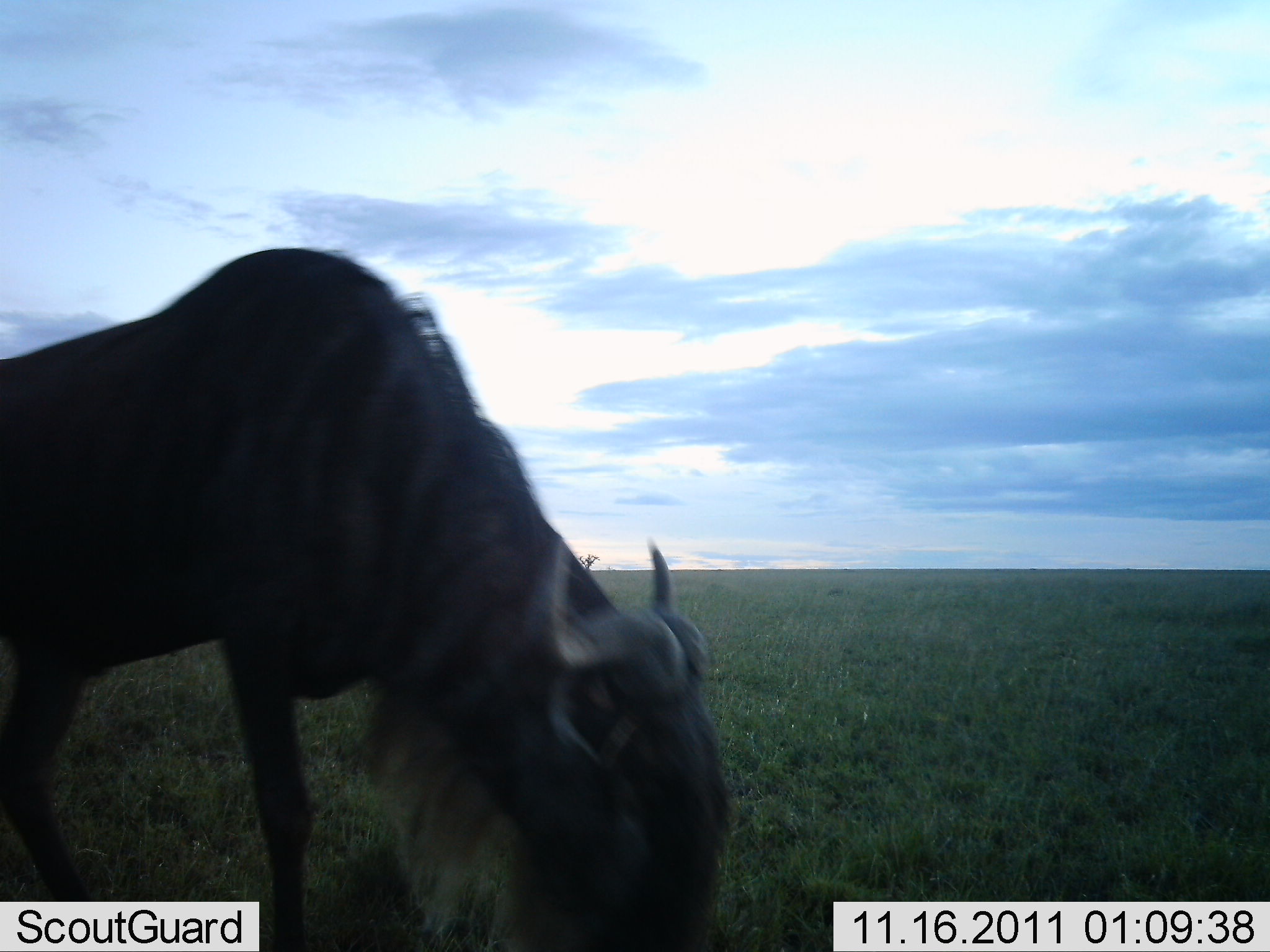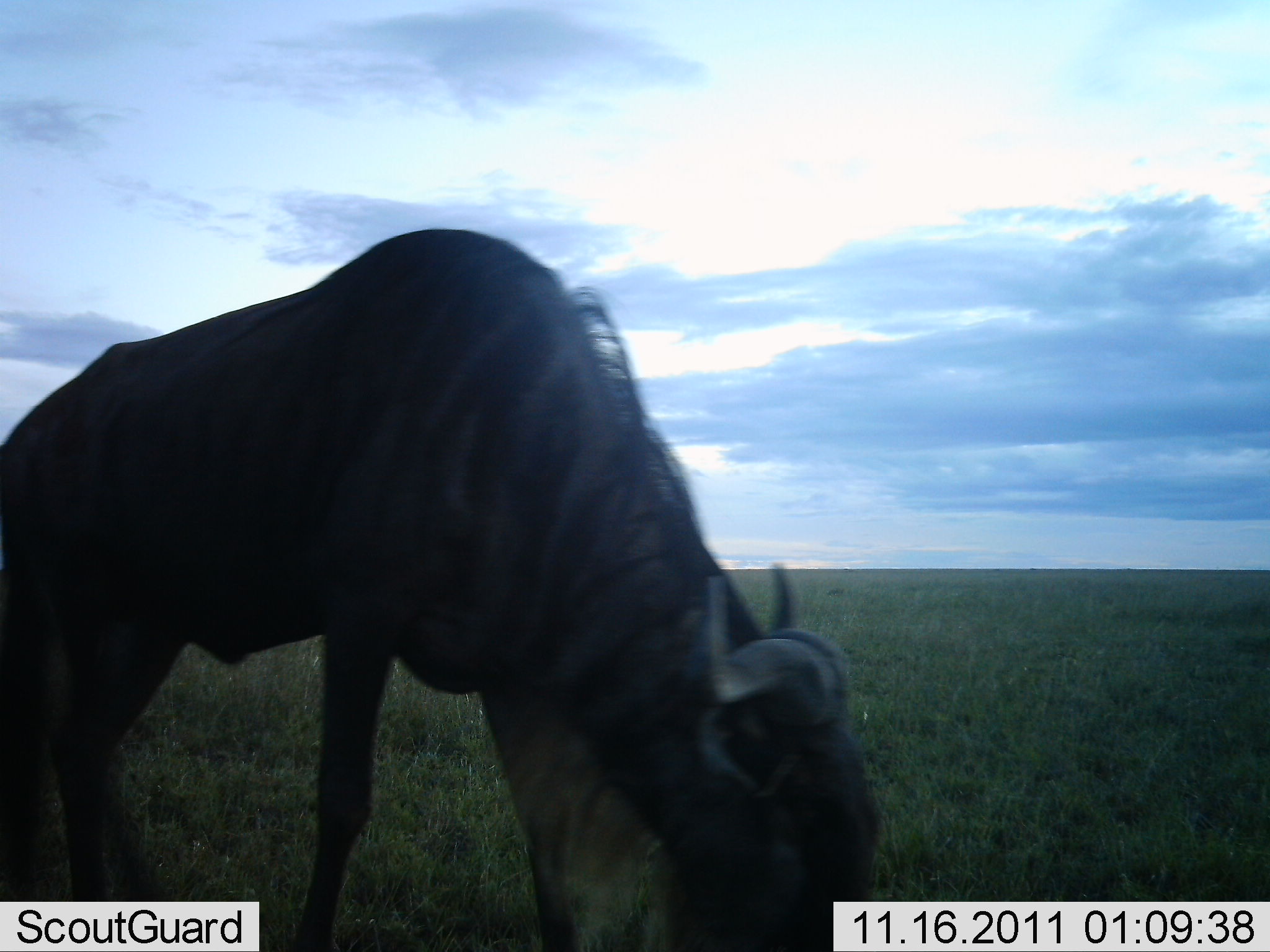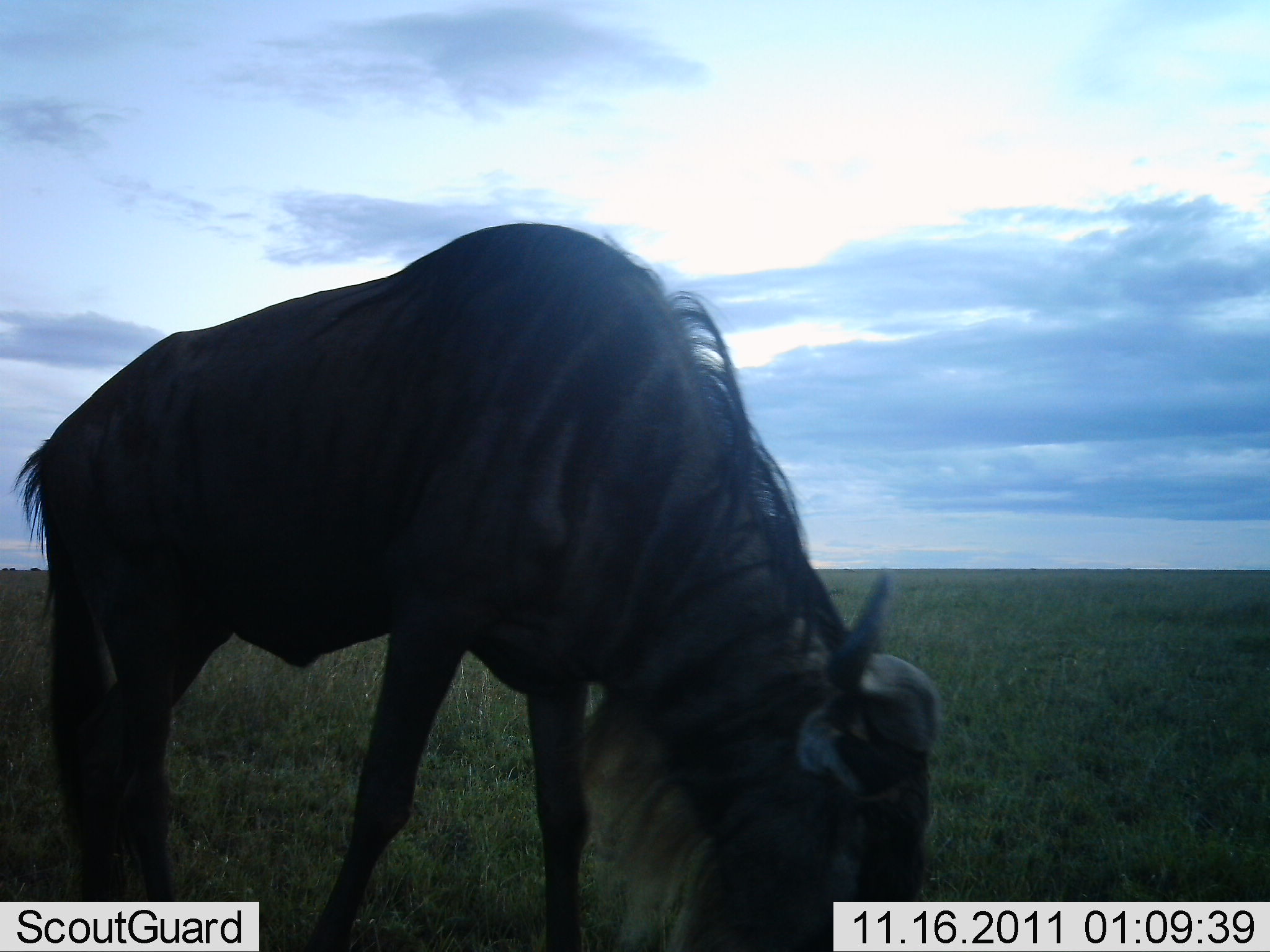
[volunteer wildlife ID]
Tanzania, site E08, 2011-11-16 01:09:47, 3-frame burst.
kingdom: Animalia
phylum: Chordata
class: Mammalia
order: Artiodactyla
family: Bovidae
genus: Connochaetes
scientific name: Connochaetes taurinus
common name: blue wildebeest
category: wildebeest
Wildebeest (blue wildebeest) (Connochaetes taurinus), count 1. Behavior (volunteer vote fractions): standing 7%, resting 0%, moving 13%, interacting 0%. Young present (vote fraction): 0%. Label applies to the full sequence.